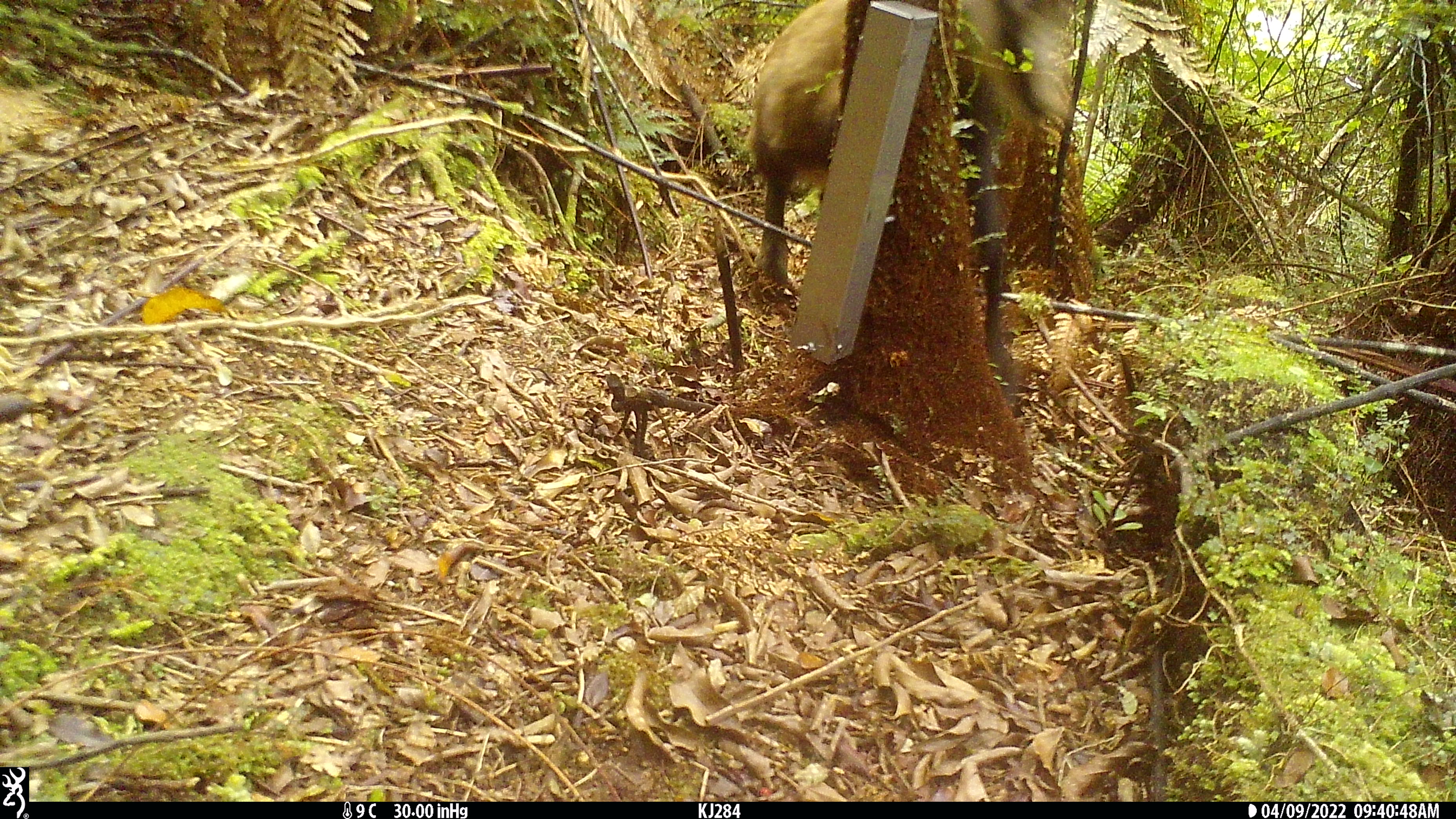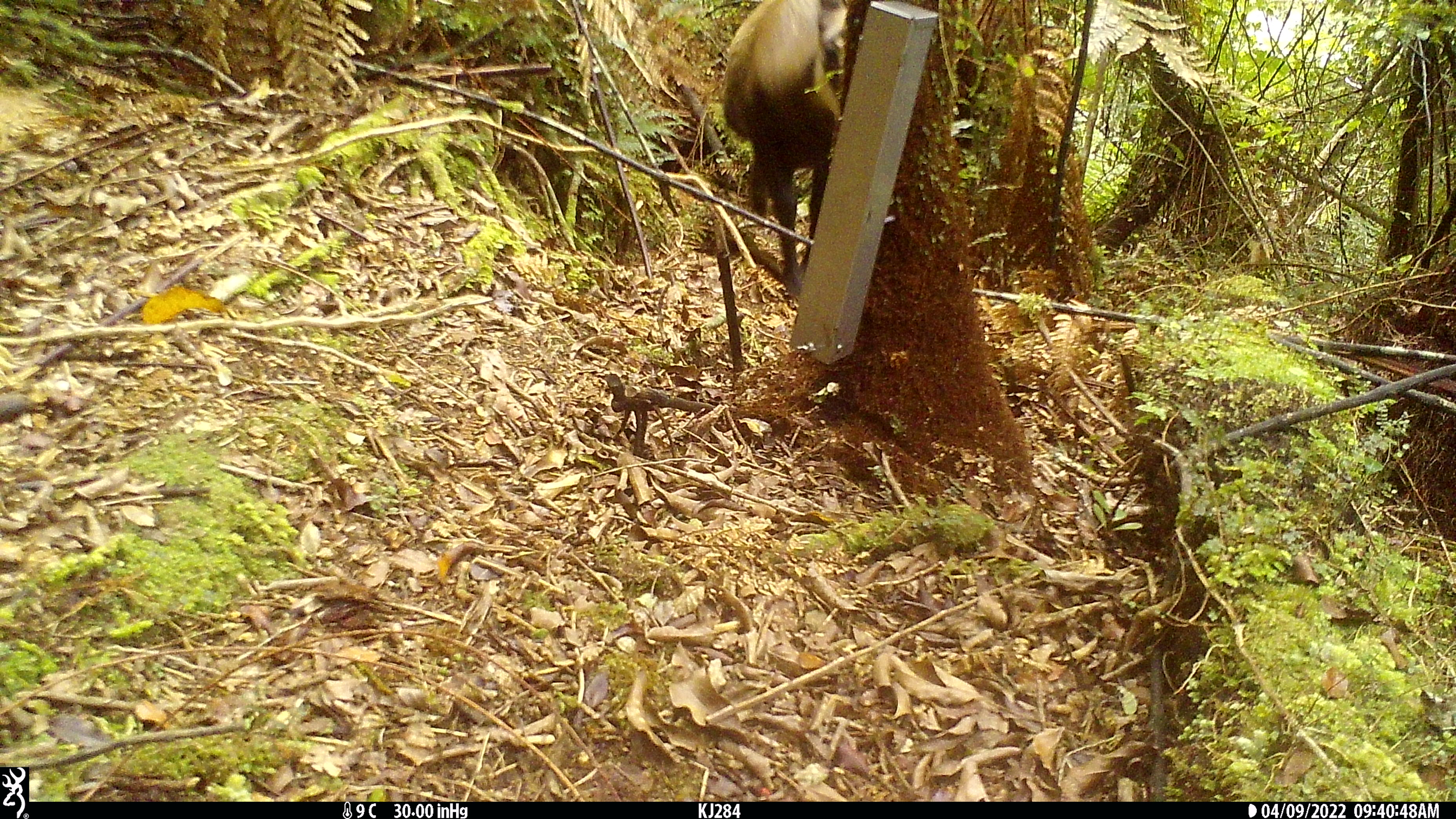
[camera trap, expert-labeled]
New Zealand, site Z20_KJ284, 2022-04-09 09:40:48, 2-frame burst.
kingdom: Animalia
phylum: Chordata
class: Mammalia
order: Artiodactyla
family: Bovidae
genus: Rupicapra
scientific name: Rupicapra rupicapra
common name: alpine chamois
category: chamois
Chamois (alpine chamois) (Rupicapra rupicapra).